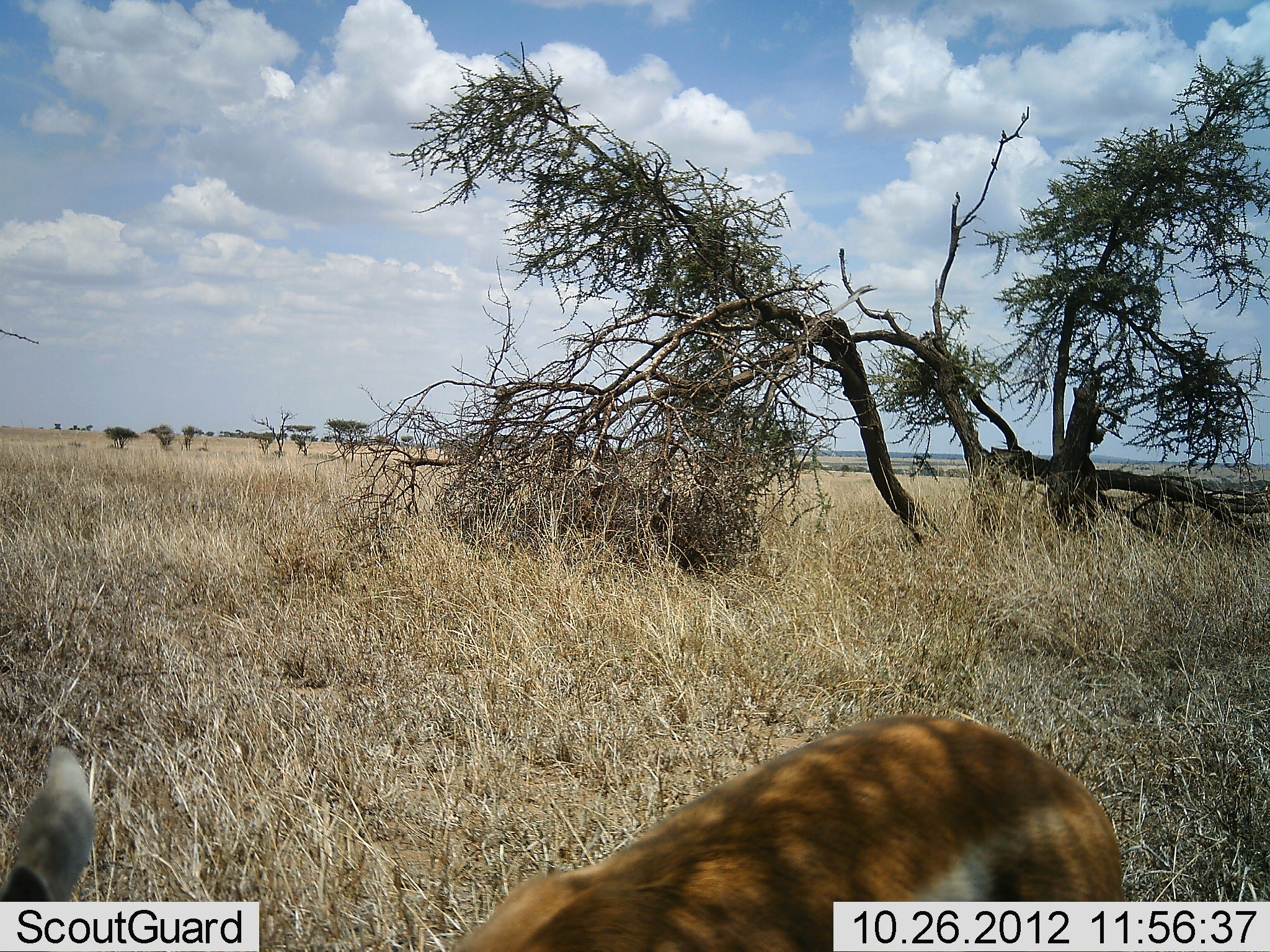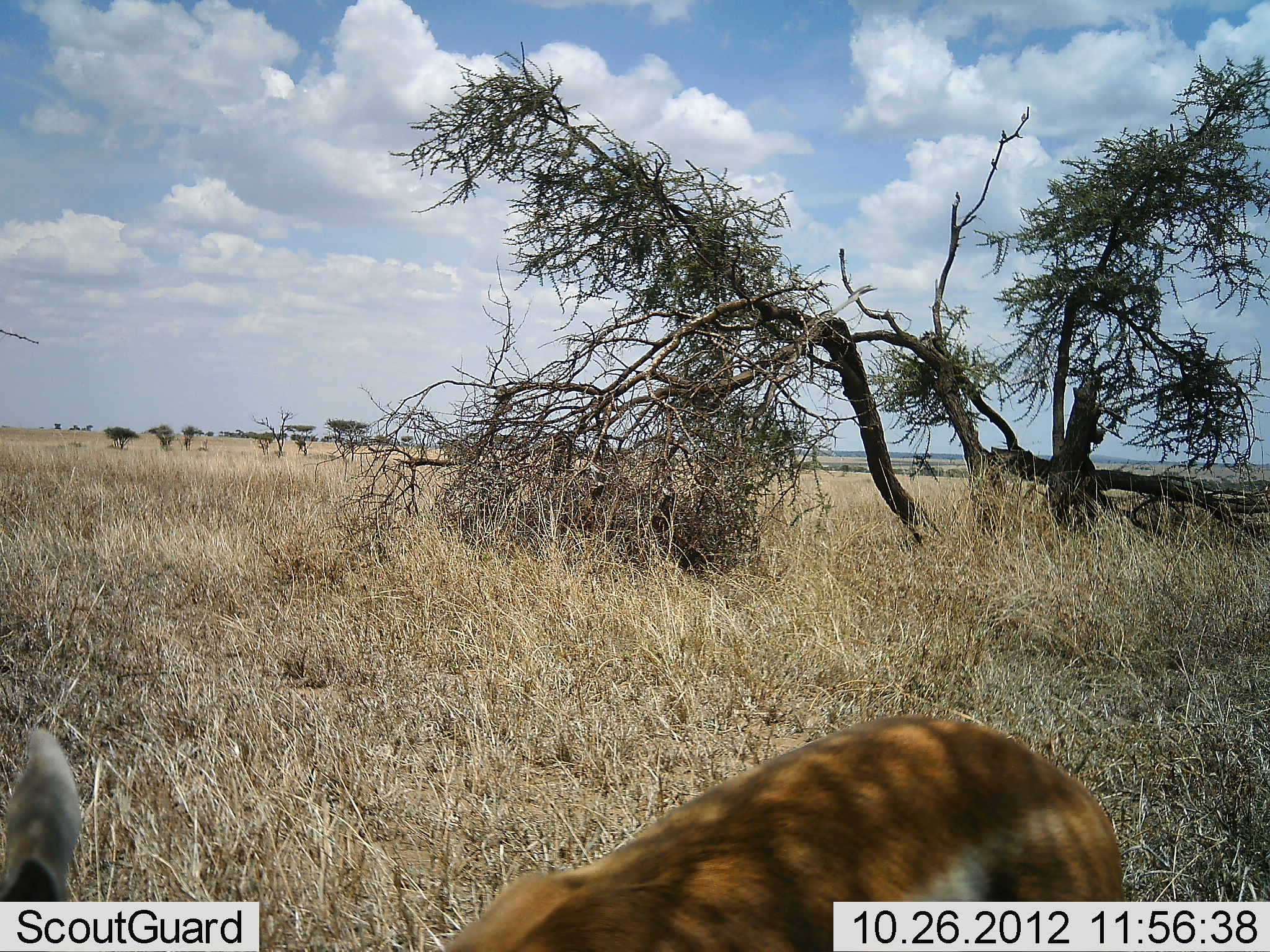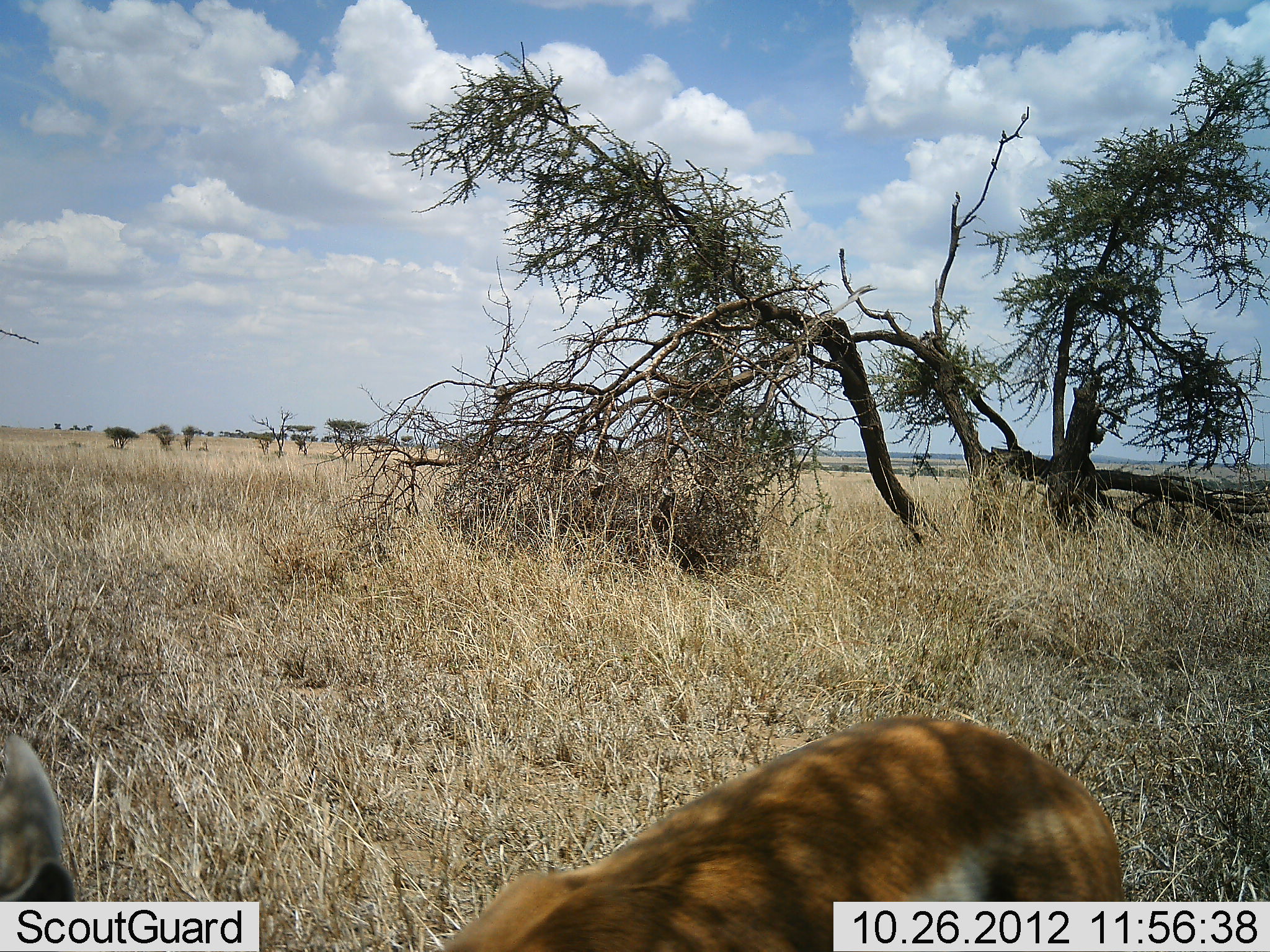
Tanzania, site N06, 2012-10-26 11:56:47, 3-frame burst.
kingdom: Animalia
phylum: Chordata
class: Mammalia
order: Artiodactyla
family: Bovidae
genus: Eudorcas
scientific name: Eudorcas thomsonii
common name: thomson's gazelle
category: gazellethomsons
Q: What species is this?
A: Gazellethomsons (thomson's gazelle) (Eudorcas thomsonii).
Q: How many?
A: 1.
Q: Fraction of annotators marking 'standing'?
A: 80%.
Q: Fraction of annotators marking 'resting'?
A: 10%.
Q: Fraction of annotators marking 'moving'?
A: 0%.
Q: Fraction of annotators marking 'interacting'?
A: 0%.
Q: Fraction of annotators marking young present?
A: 0%.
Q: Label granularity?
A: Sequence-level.